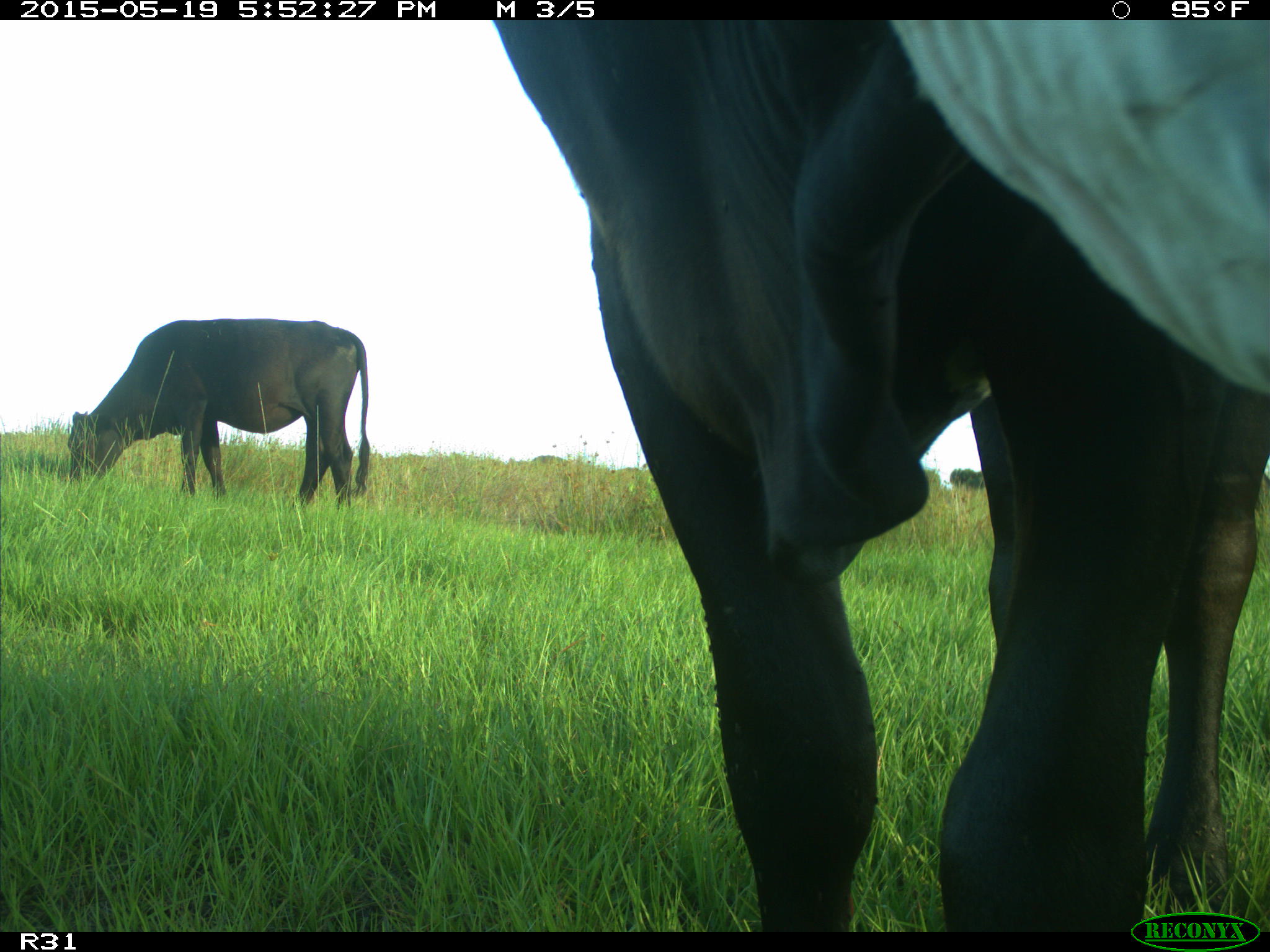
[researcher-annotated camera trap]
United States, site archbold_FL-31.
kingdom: Animalia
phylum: Chordata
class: Mammalia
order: Artiodactyla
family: Bovidae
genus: Bos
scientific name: Bos taurus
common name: domestic cow